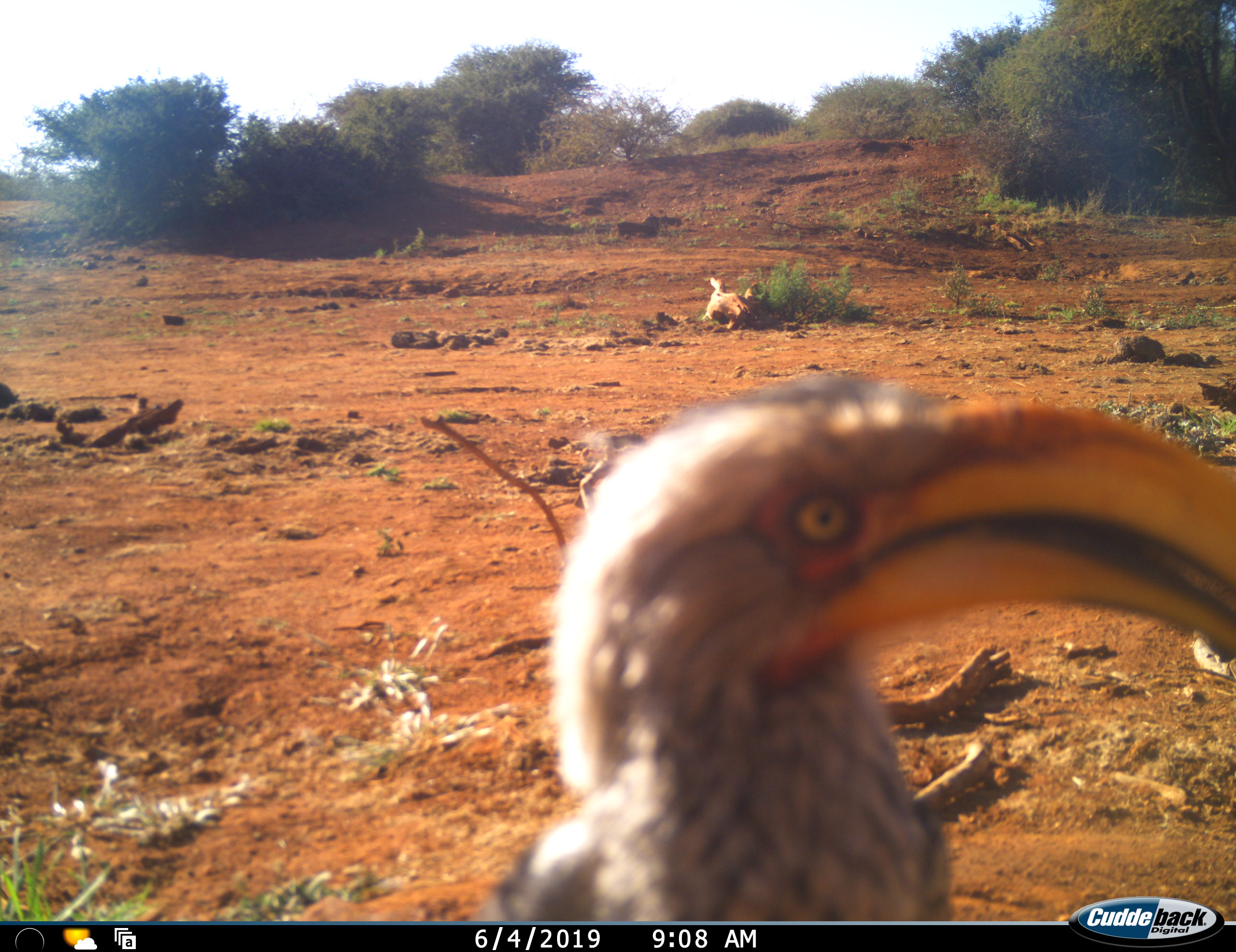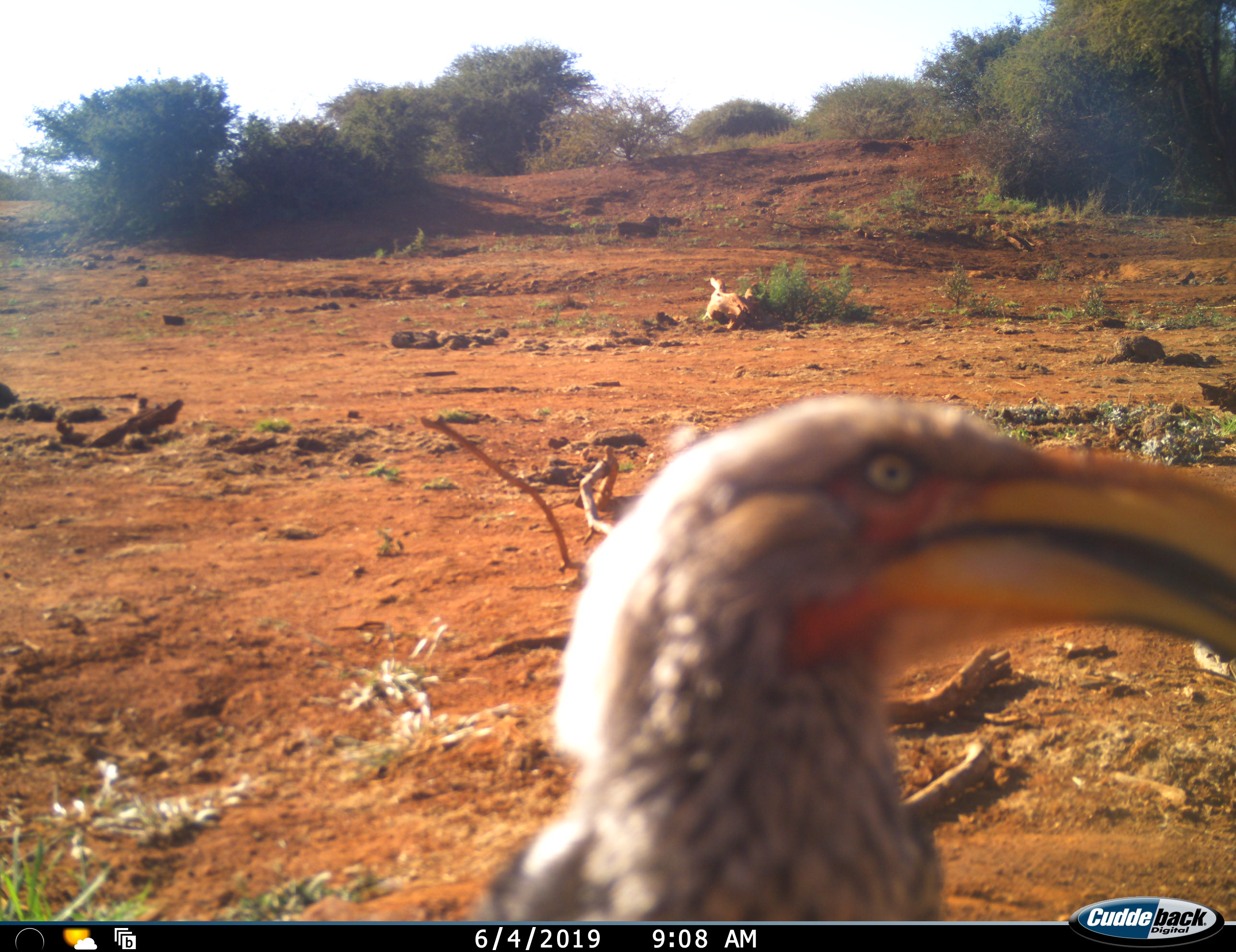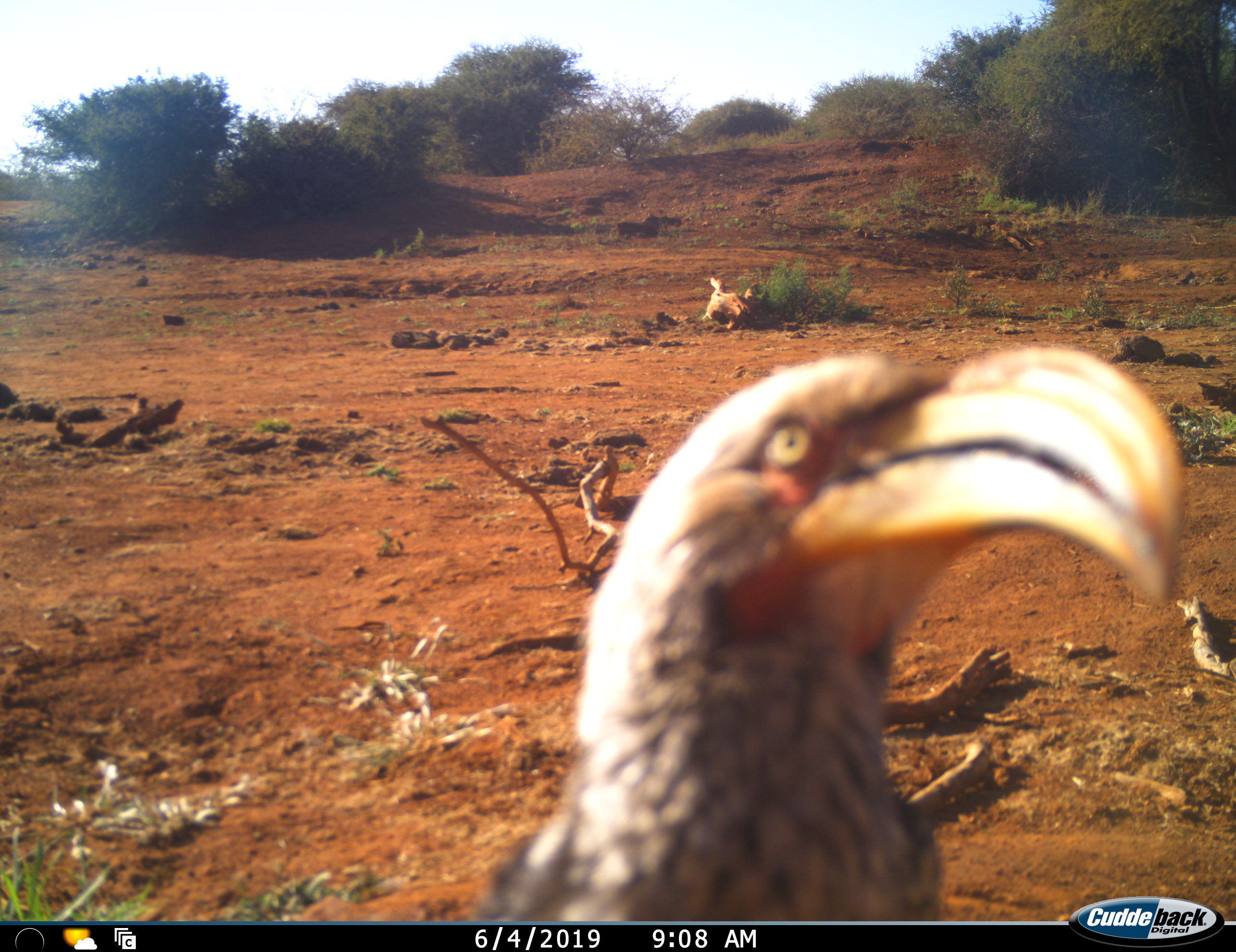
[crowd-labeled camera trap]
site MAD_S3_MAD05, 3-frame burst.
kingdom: Animalia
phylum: Chordata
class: Aves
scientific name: Aves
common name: bird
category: birdother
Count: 1.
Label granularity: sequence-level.